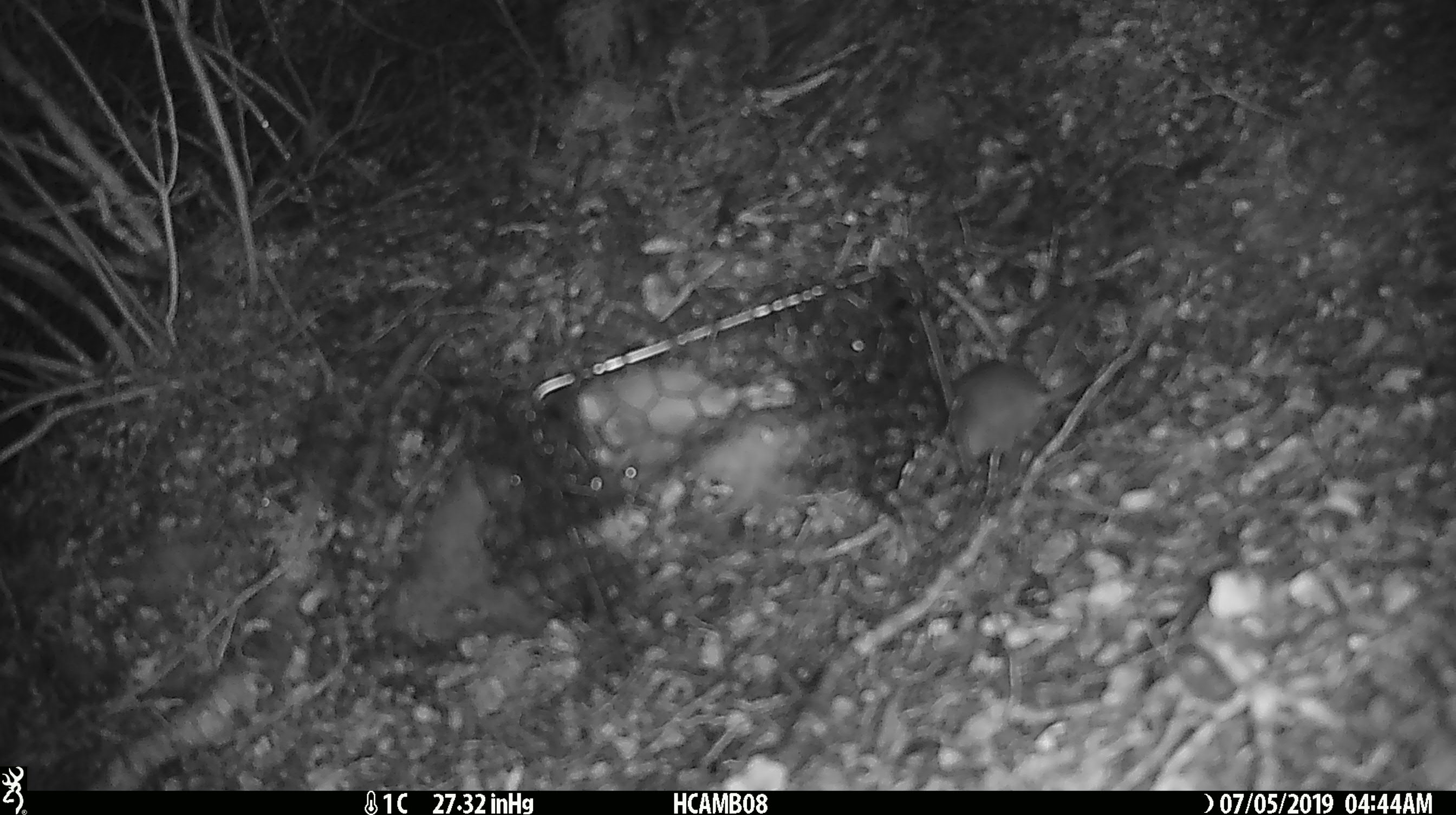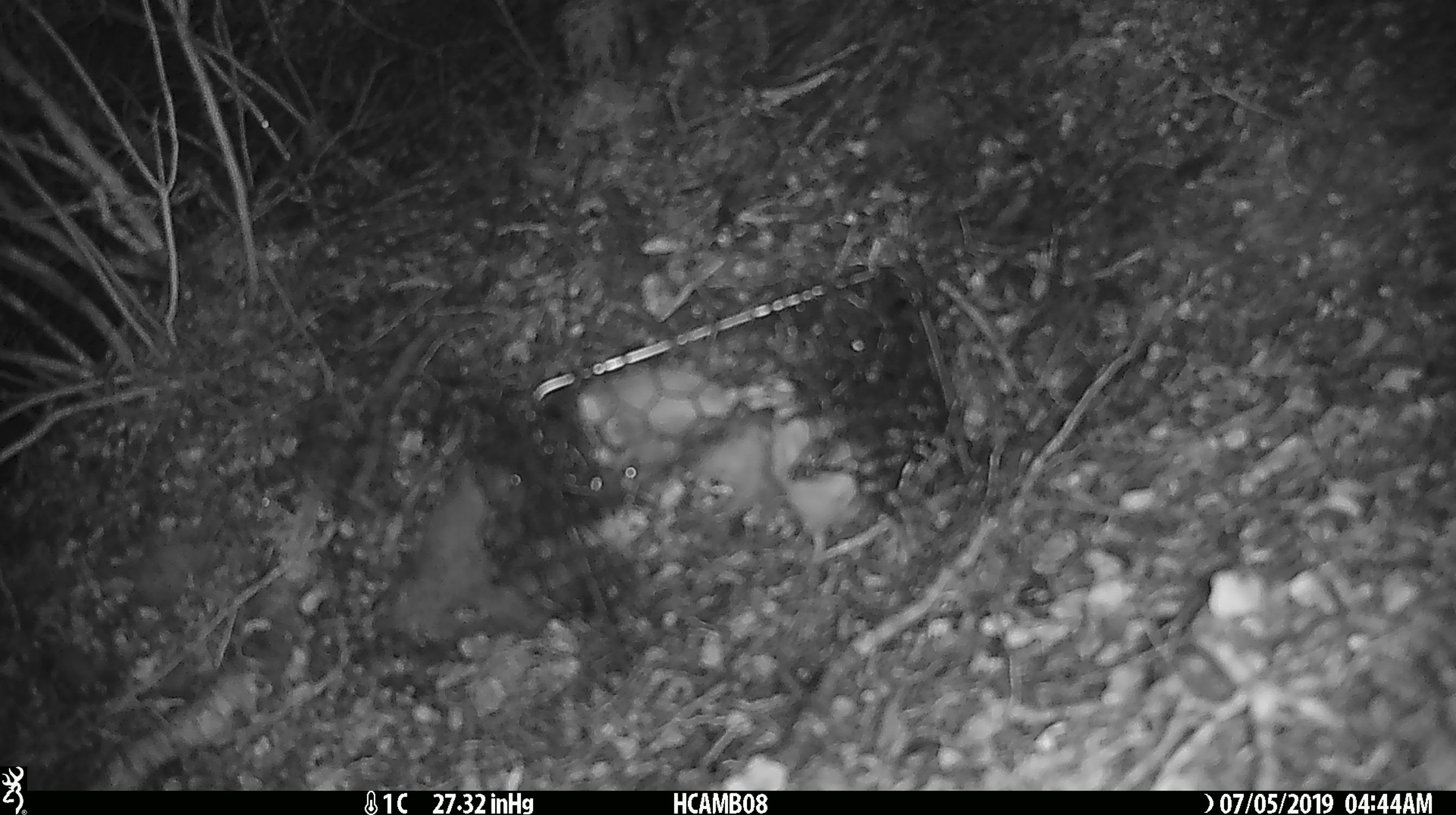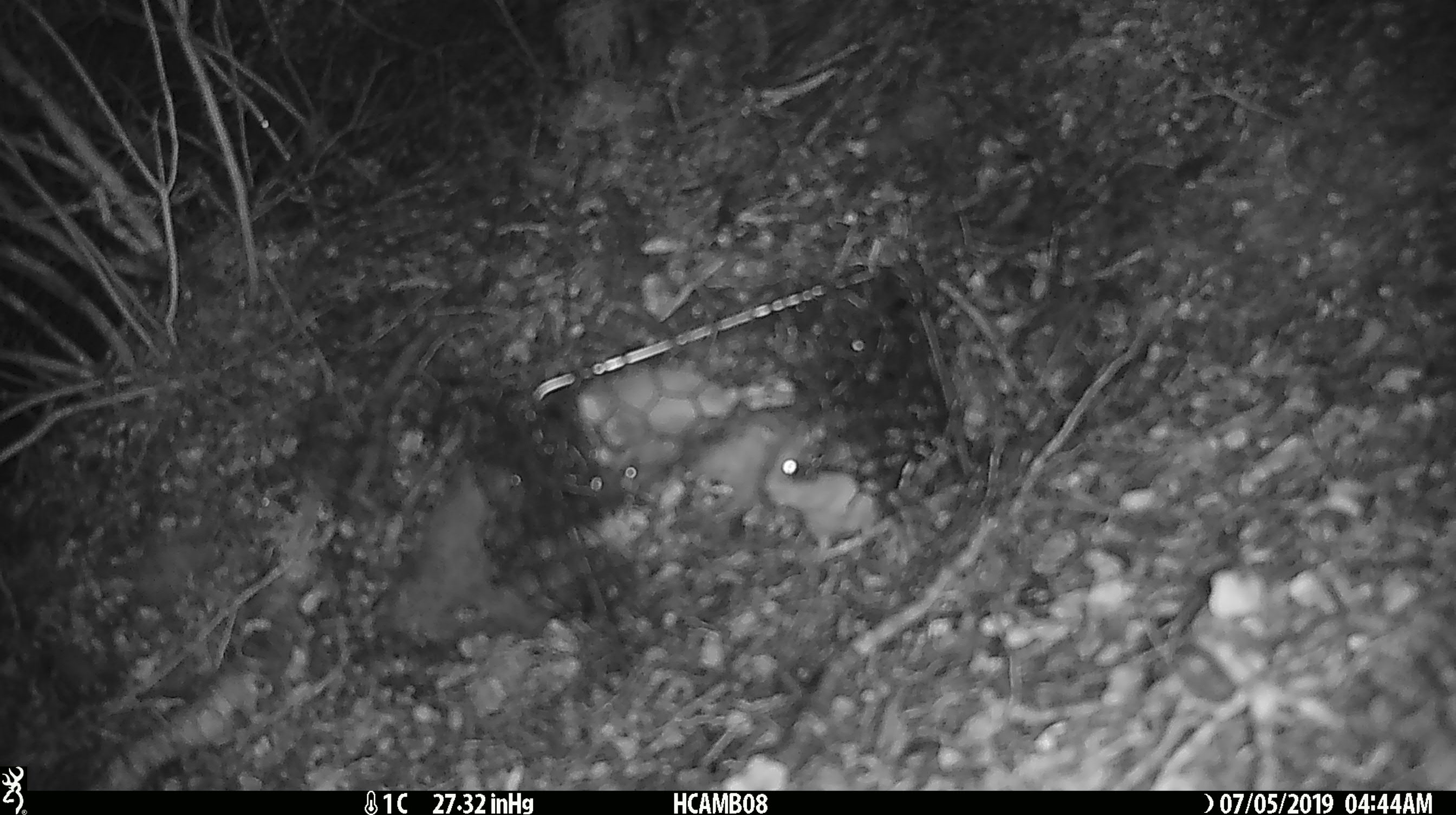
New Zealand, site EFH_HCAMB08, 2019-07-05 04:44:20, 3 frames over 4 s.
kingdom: Animalia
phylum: Chordata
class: Mammalia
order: Rodentia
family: Muridae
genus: Mus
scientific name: Mus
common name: mouse